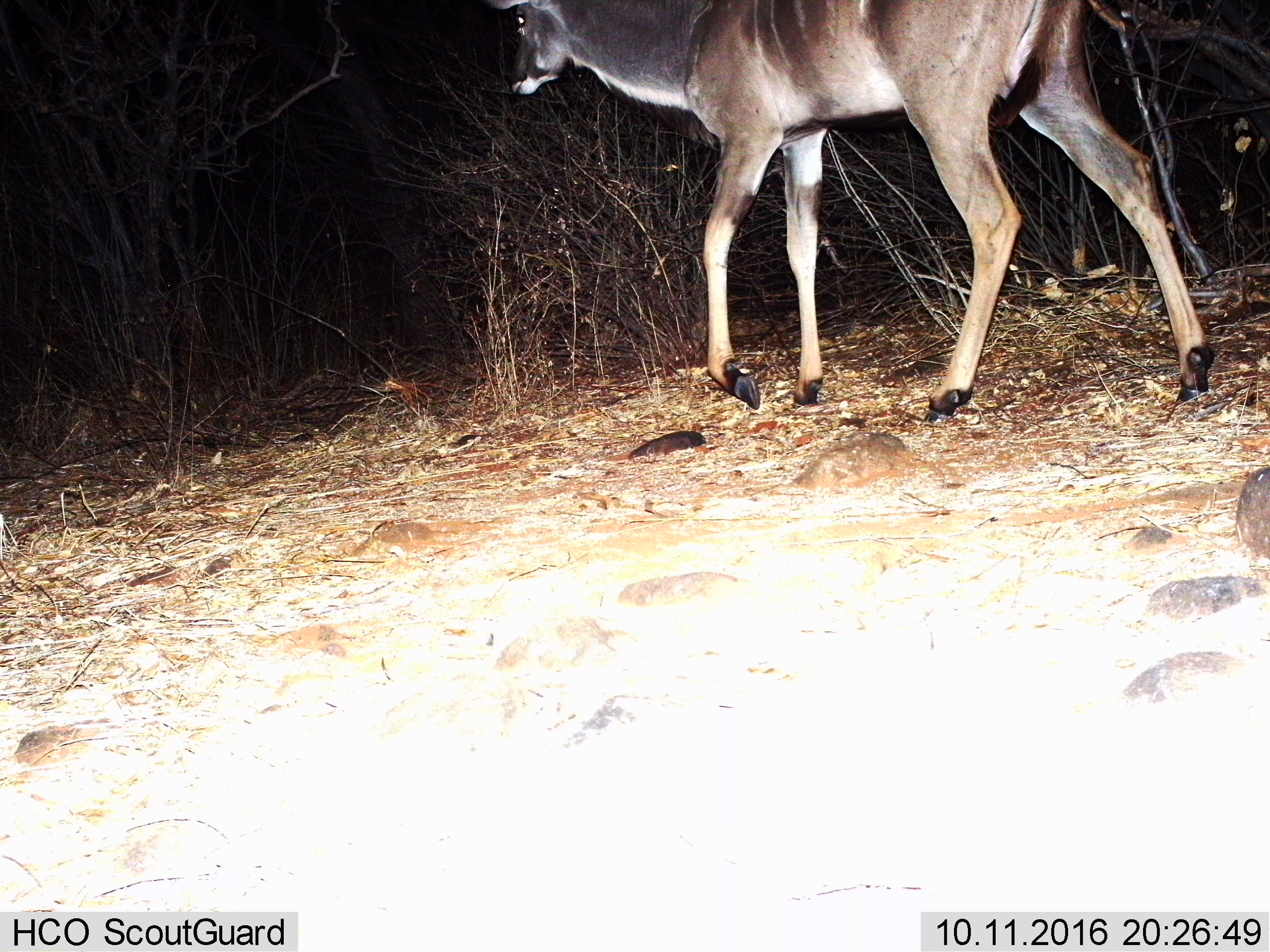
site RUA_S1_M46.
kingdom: Animalia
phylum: Chordata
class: Mammalia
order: Artiodactyla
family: Bovidae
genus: Tragelaphus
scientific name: Tragelaphus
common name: kudu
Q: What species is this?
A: Kudu (Tragelaphus).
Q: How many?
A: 1.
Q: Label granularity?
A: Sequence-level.